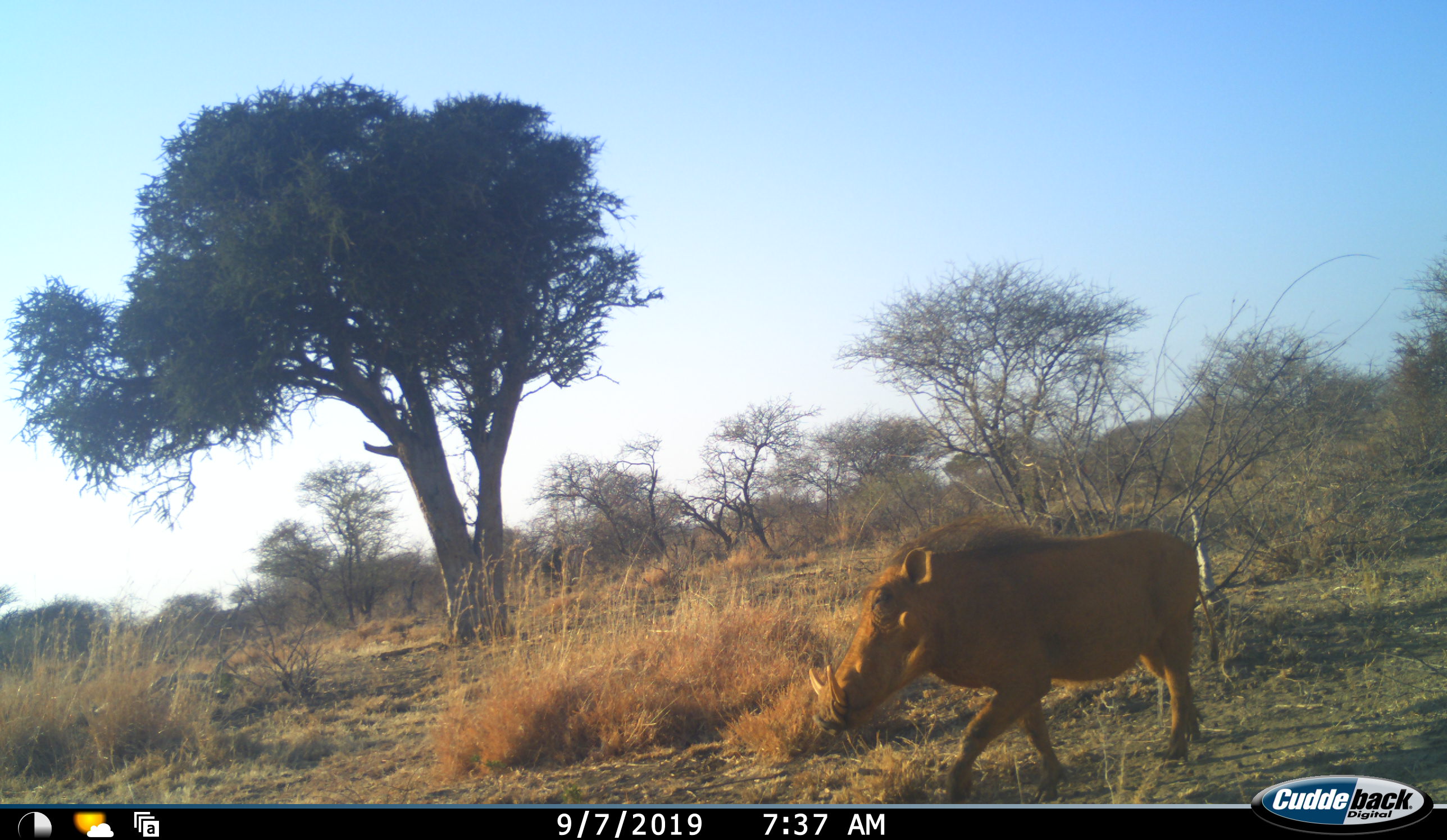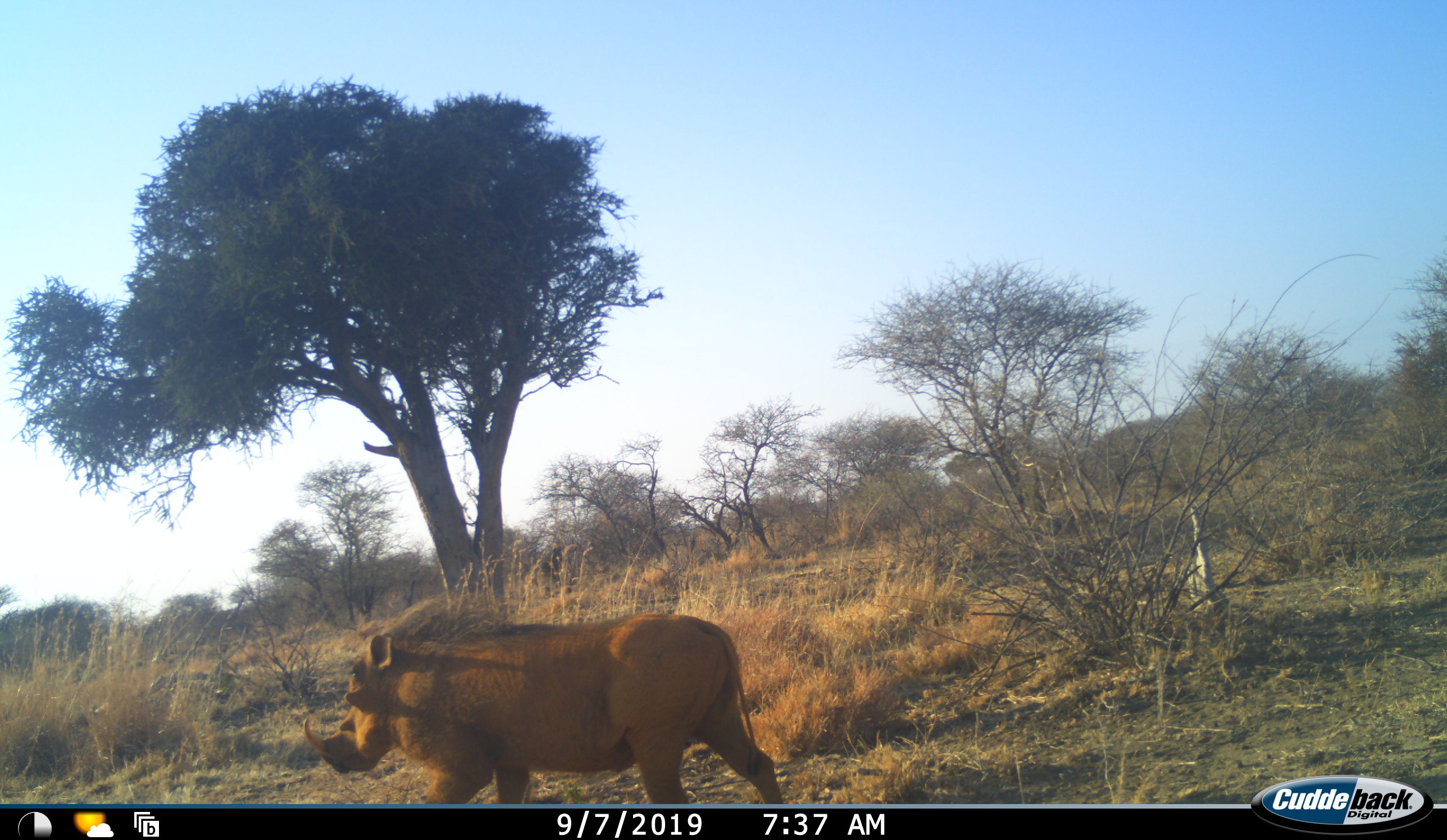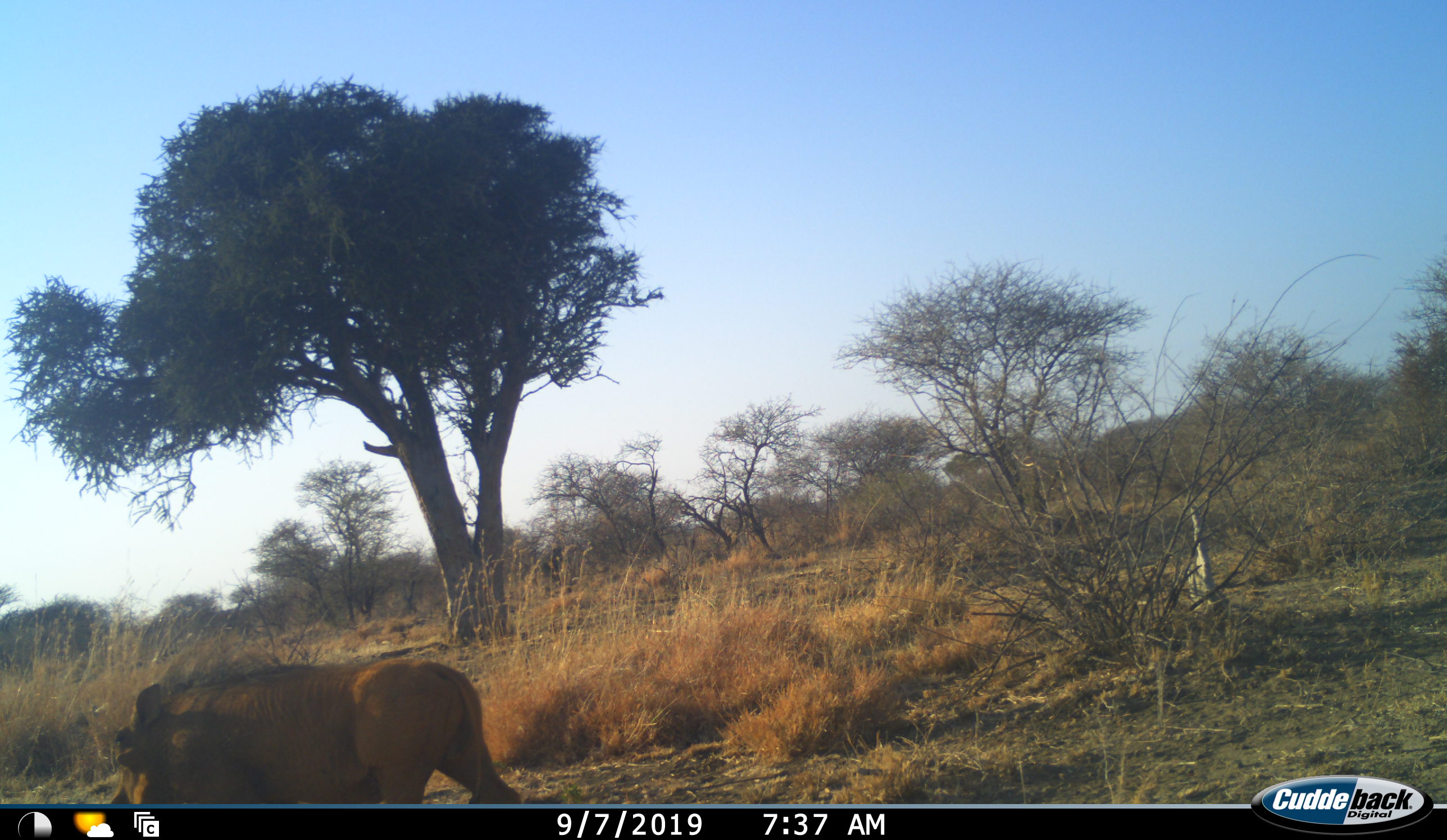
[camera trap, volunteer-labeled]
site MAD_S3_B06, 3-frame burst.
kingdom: Animalia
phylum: Chordata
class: Mammalia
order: Artiodactyla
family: Suidae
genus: Phacochoerus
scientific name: Phacochoerus africanus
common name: warthog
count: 1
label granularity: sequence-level